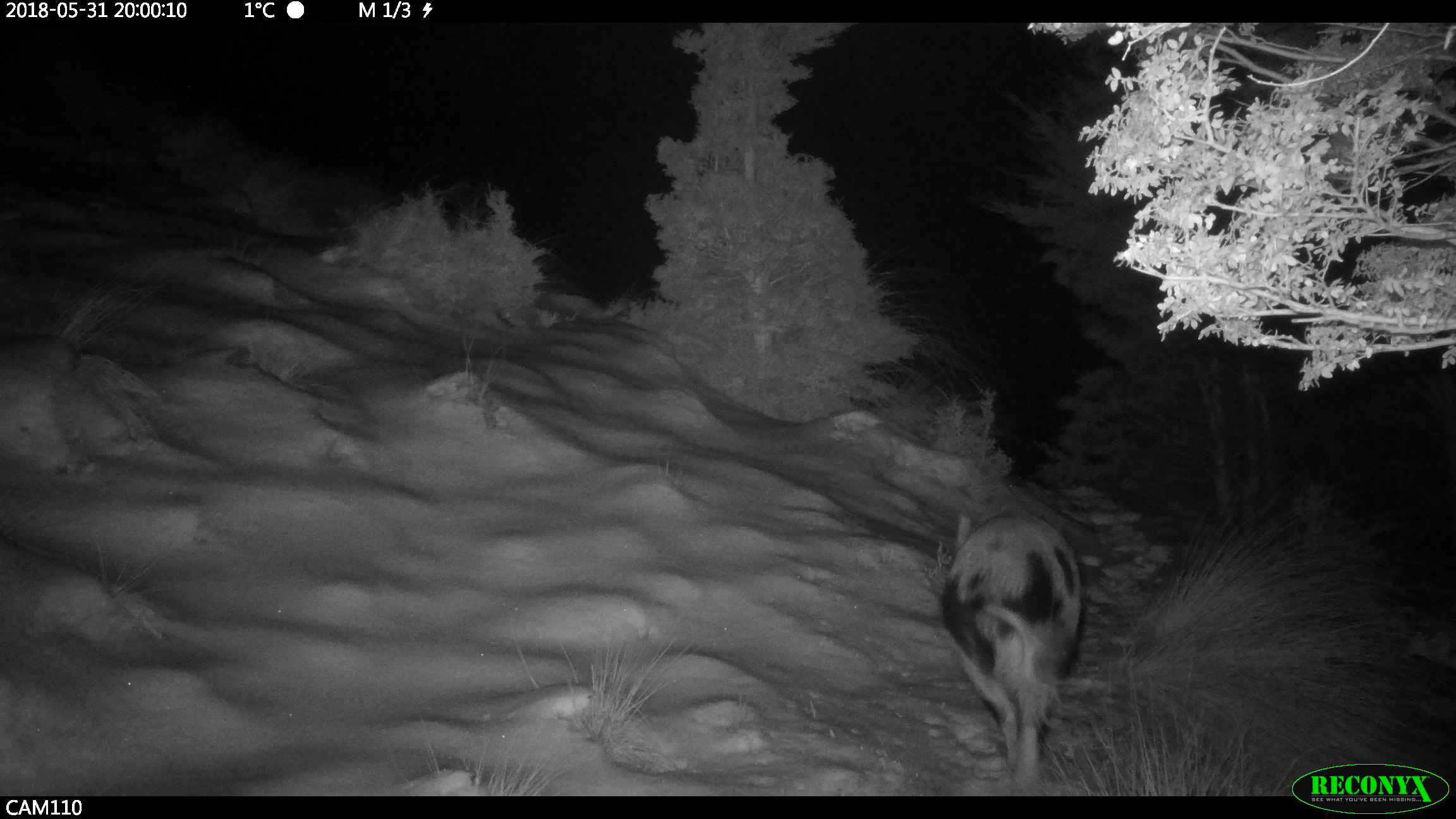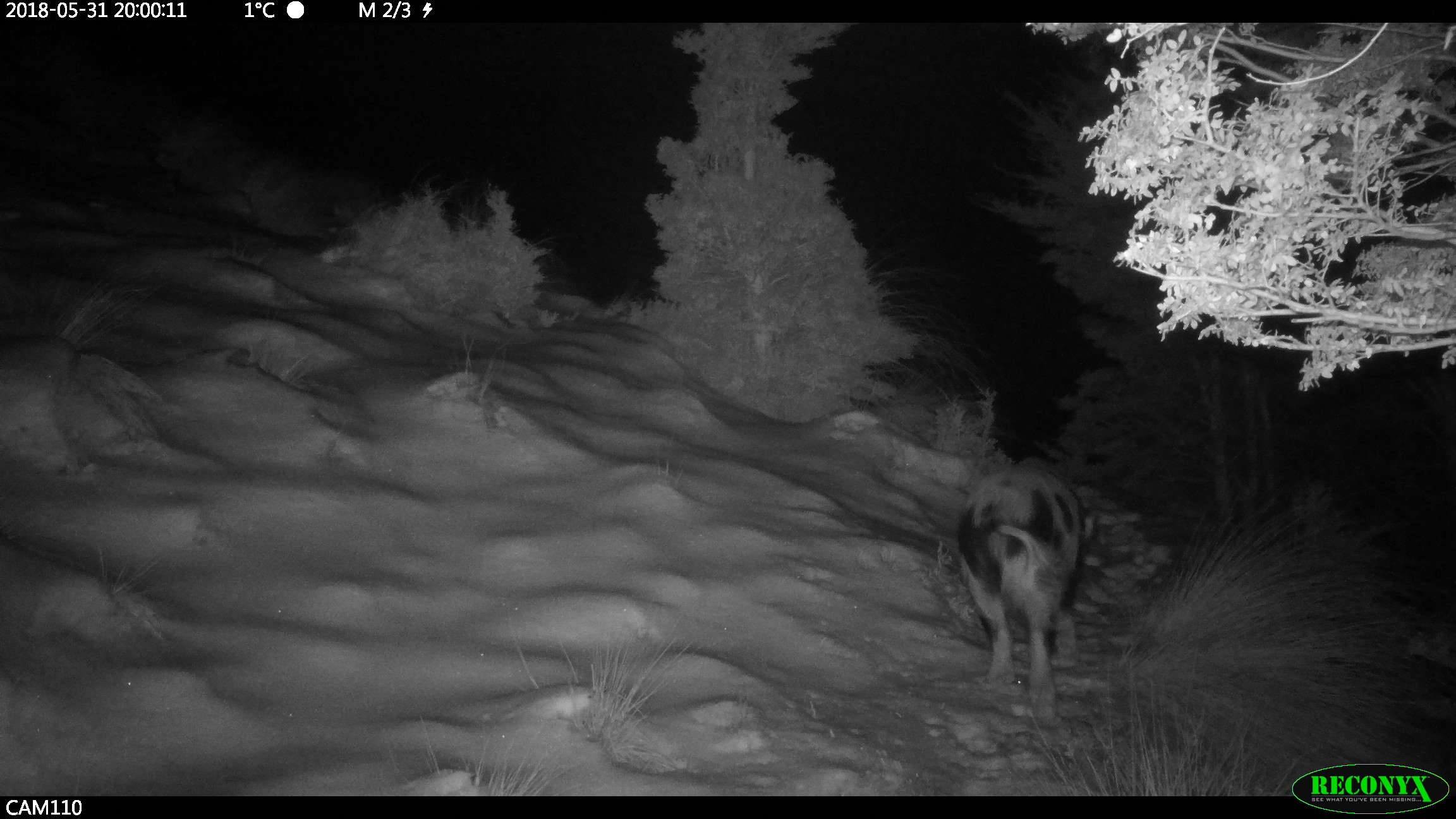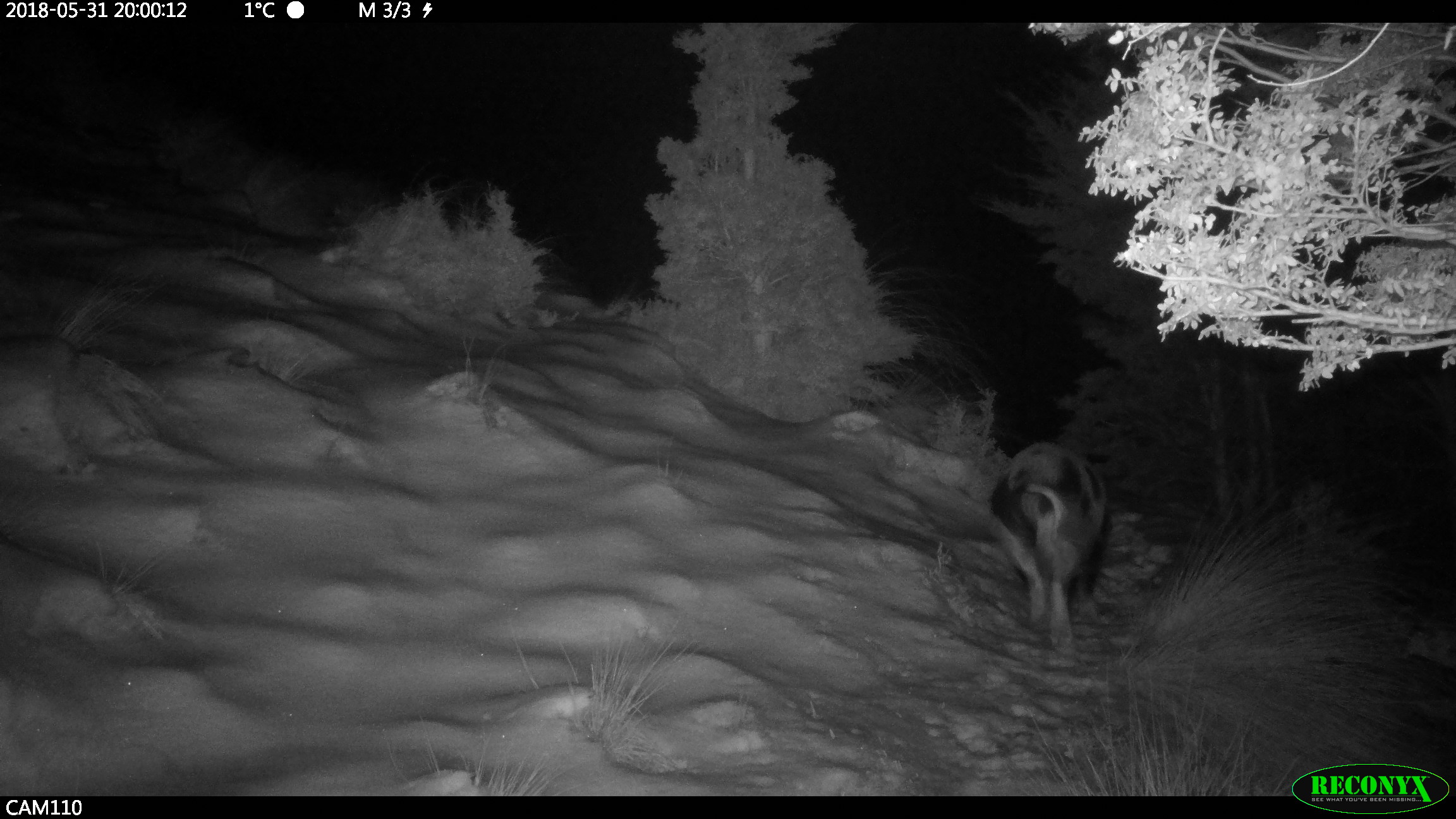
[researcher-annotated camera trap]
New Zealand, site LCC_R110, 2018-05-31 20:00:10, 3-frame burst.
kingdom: Animalia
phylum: Chordata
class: Mammalia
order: Artiodactyla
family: Suidae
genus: Sus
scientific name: Sus scrofa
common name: pig